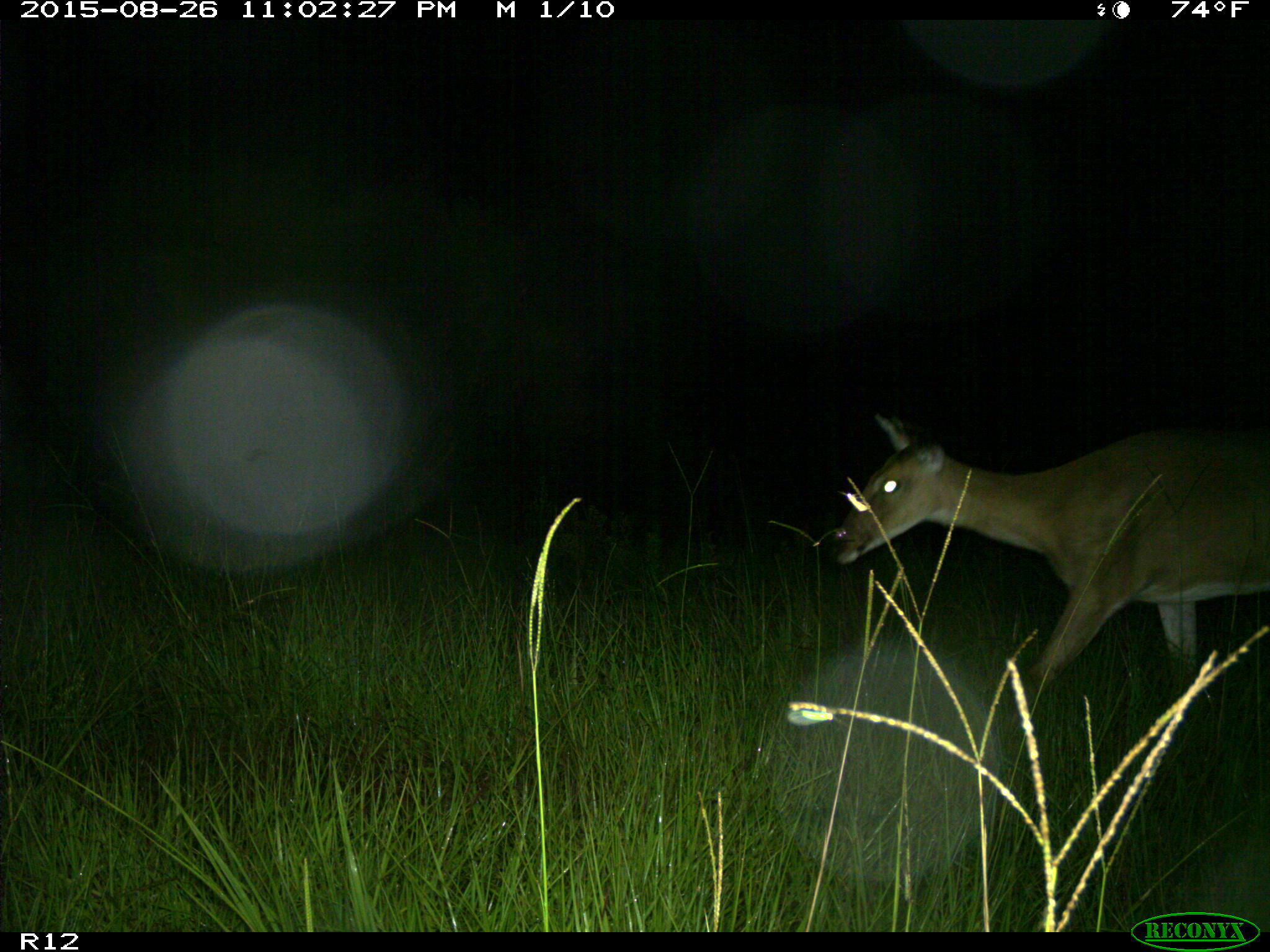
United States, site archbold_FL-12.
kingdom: Animalia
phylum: Chordata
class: Mammalia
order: Artiodactyla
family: Cervidae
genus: Odocoileus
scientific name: Odocoileus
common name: deer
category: unidentified deer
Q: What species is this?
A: Unidentified deer (deer) (Odocoileus).